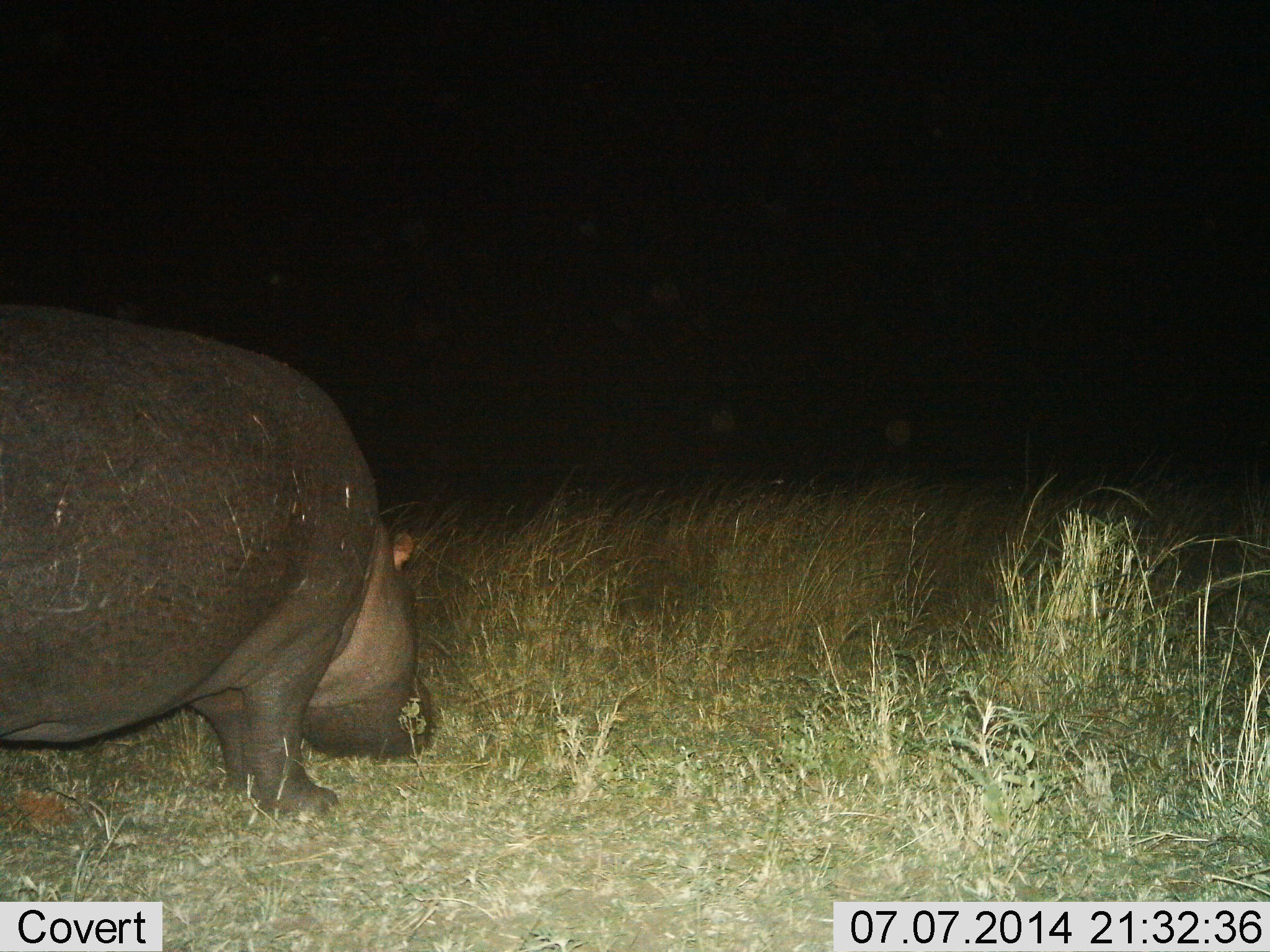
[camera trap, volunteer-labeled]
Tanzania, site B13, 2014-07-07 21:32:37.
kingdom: Animalia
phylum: Chordata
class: Mammalia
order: Artiodactyla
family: Hippopotamidae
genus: Hippopotamus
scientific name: Hippopotamus amphibius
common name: hippopotamus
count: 1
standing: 50%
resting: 0%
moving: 10%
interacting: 0%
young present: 0%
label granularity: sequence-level